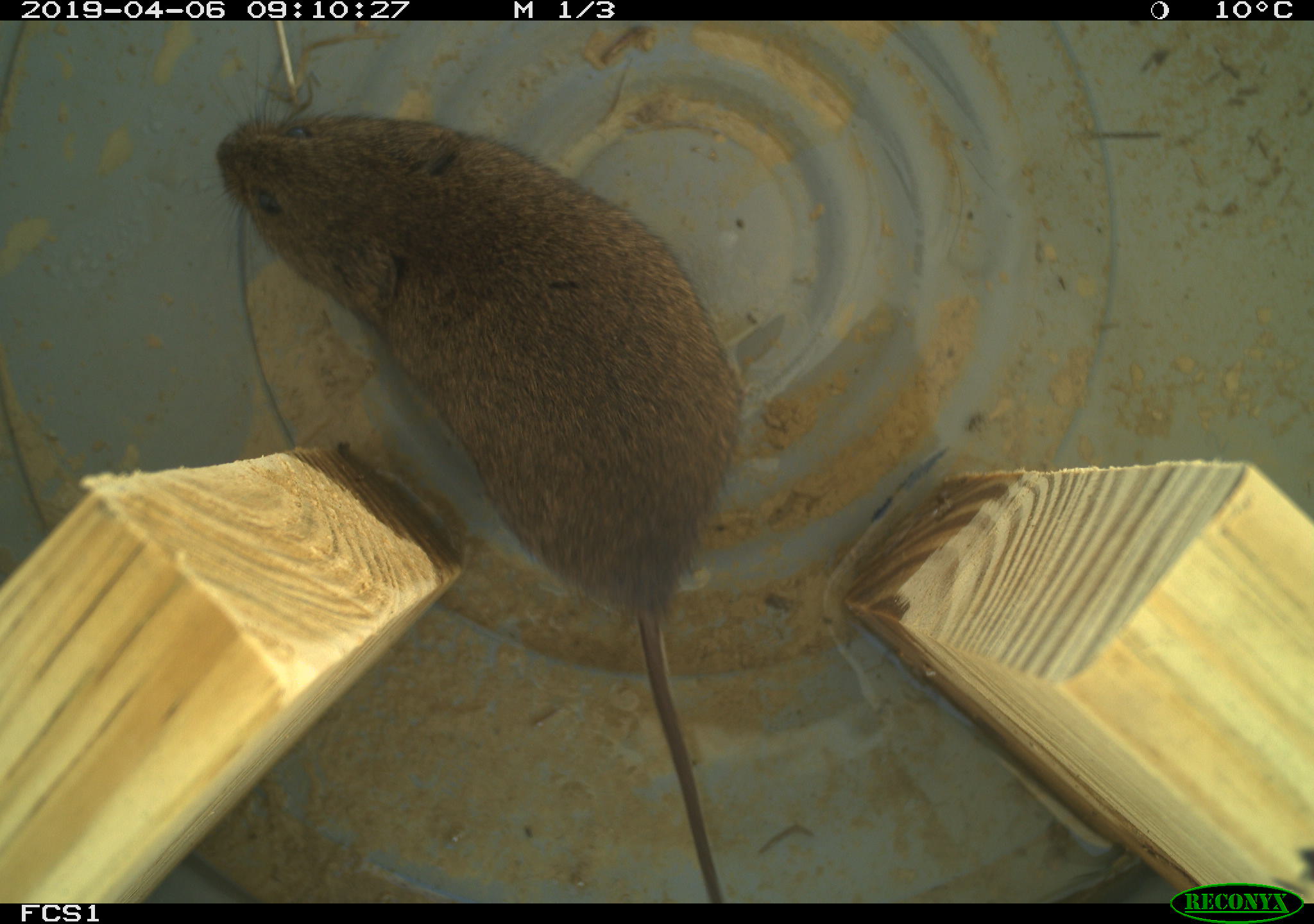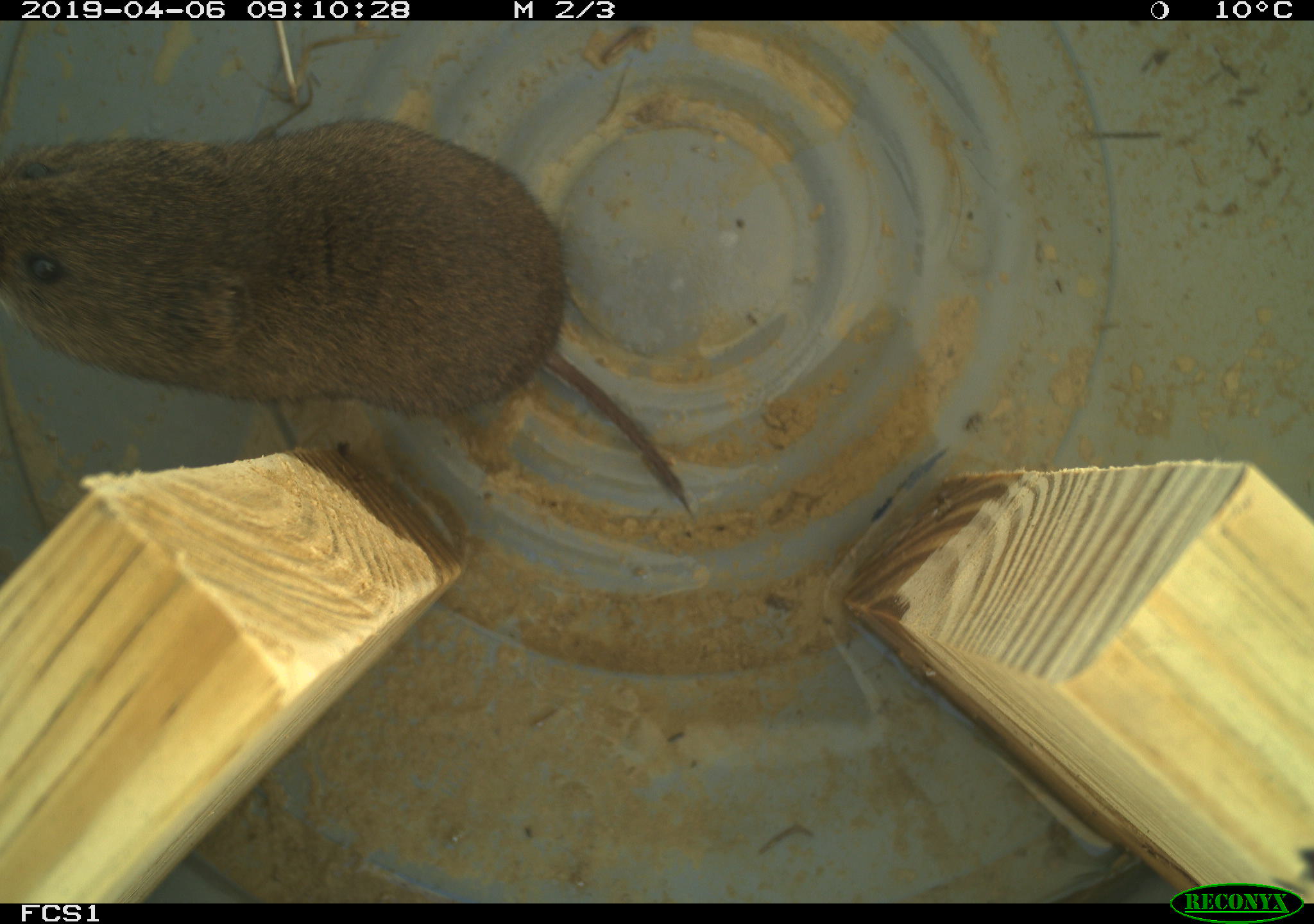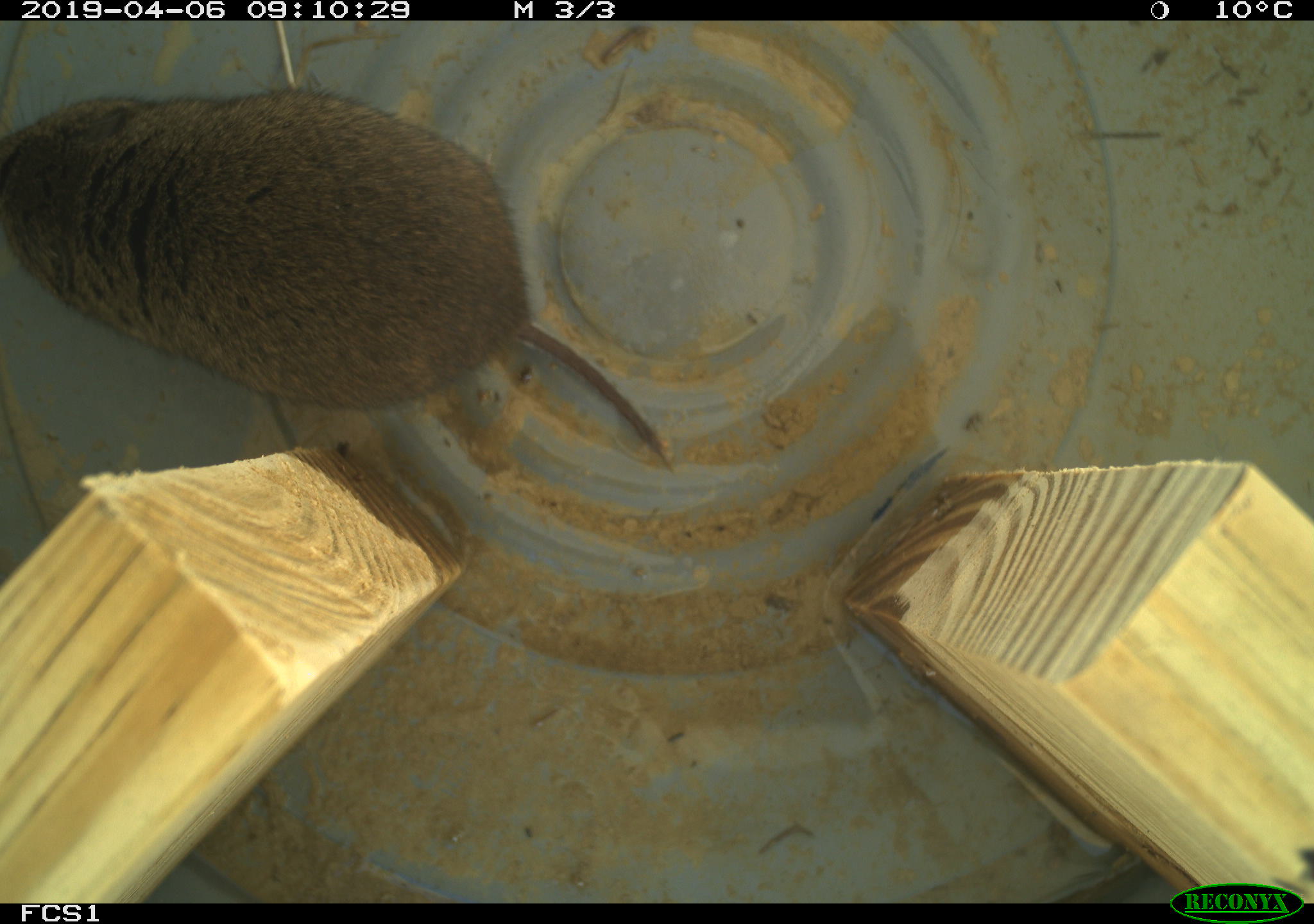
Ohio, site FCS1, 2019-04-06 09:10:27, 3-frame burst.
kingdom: Animalia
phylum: Chordata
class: Mammalia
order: Rodentia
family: Cricetidae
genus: Microtus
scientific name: Microtus pennsylvanicus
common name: meadow vole